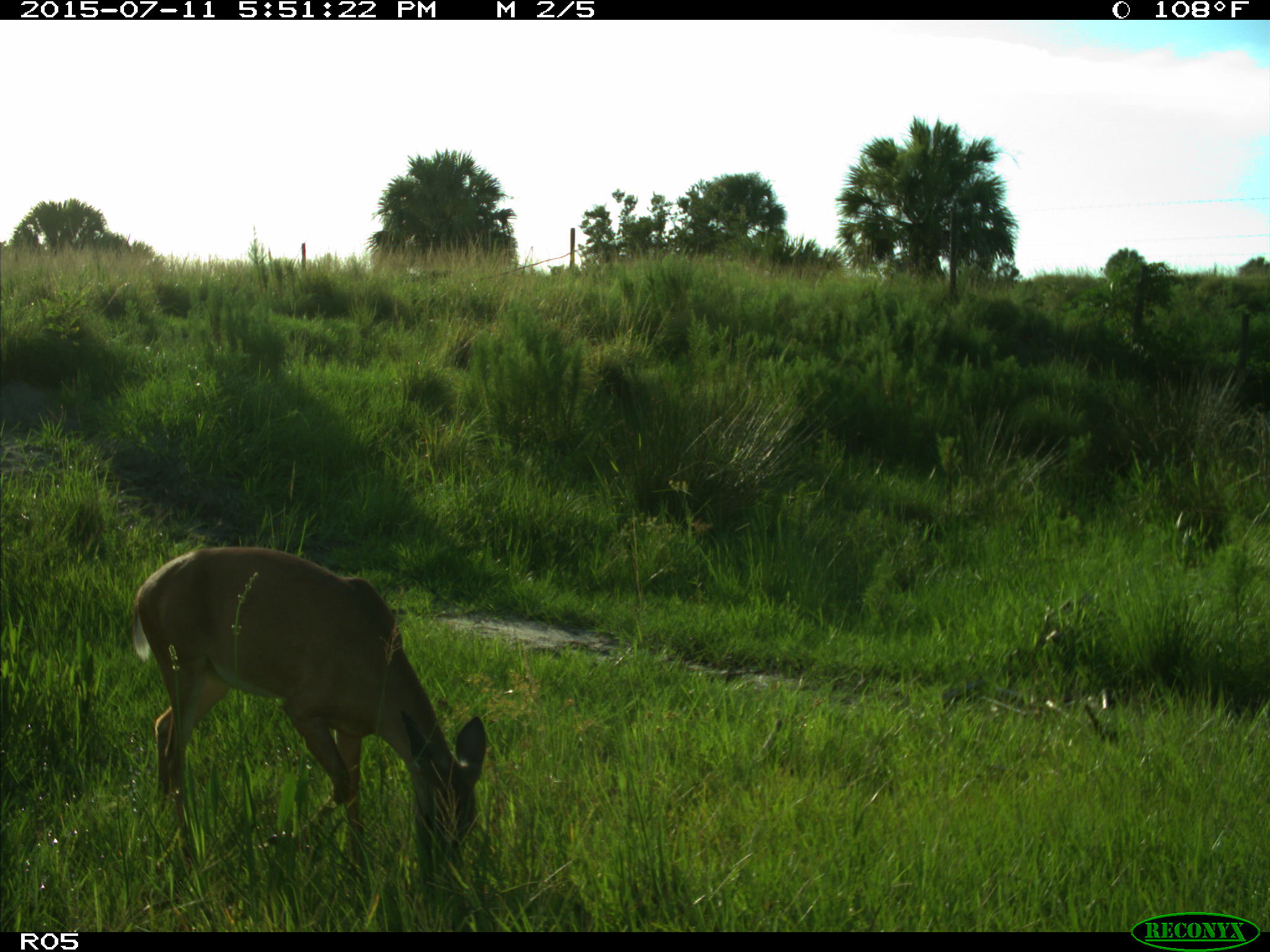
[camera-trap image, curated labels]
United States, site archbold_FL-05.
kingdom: Animalia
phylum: Chordata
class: Mammalia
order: Artiodactyla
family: Cervidae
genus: Odocoileus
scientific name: Odocoileus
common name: deer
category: unidentified deer